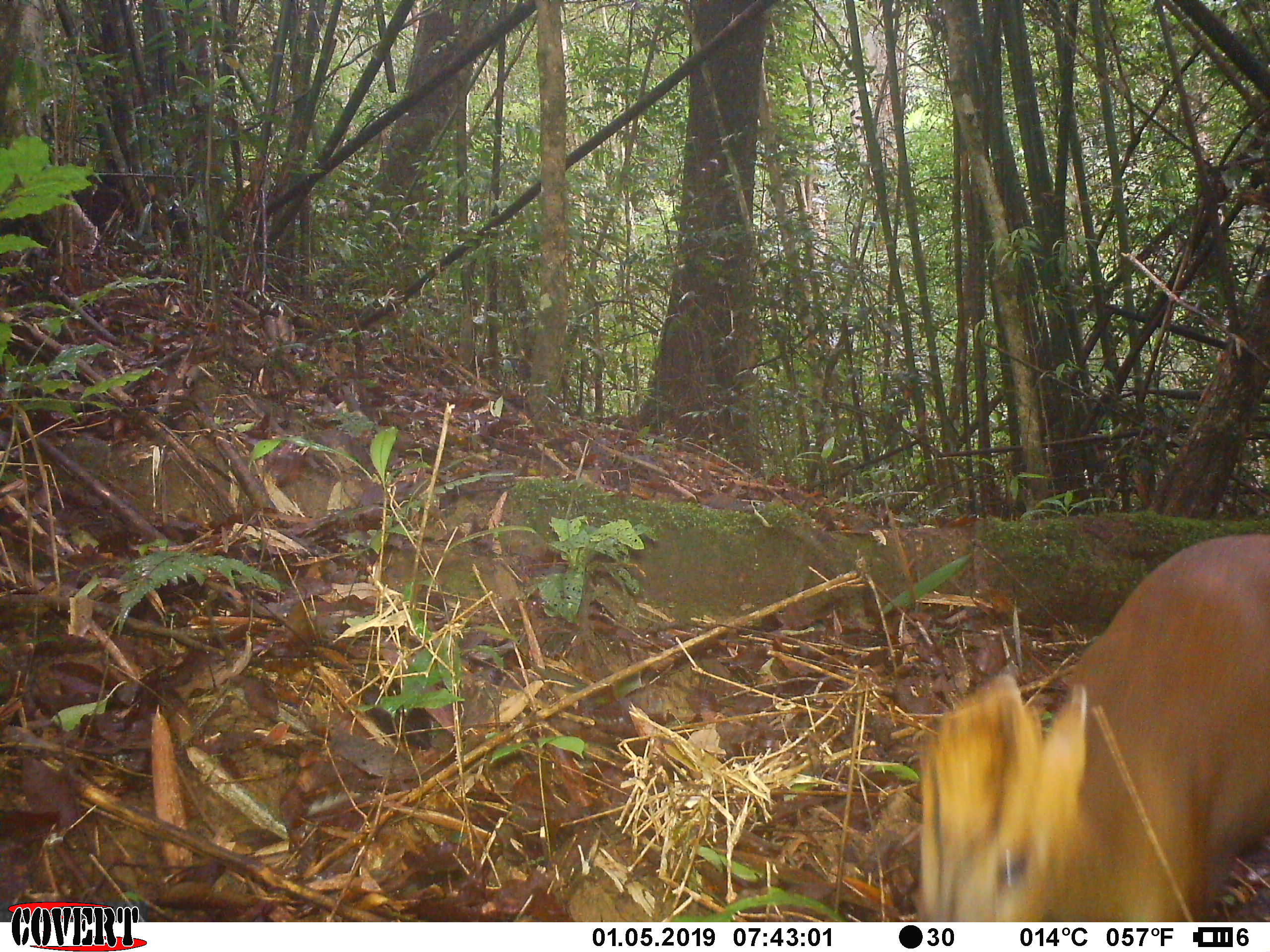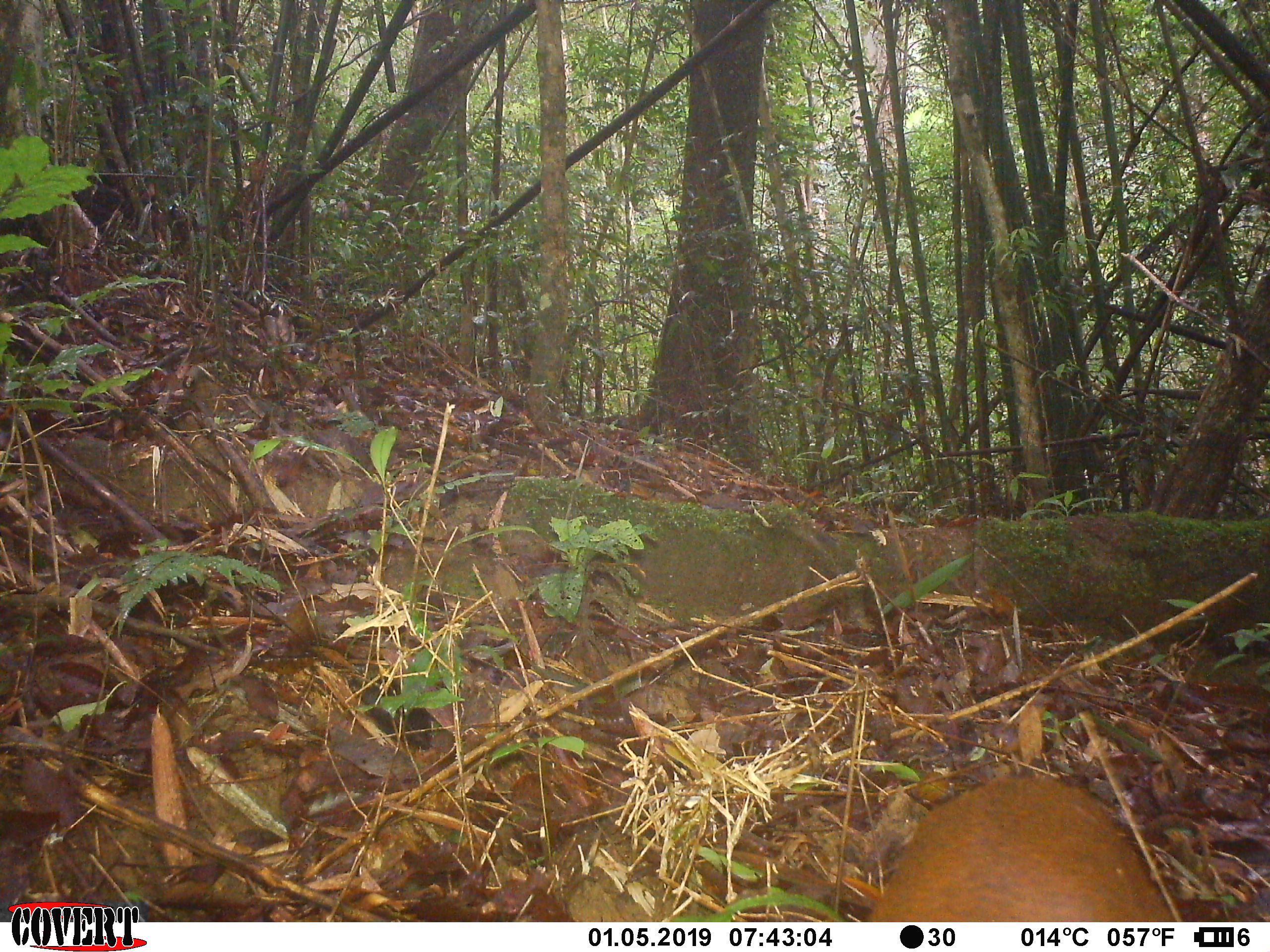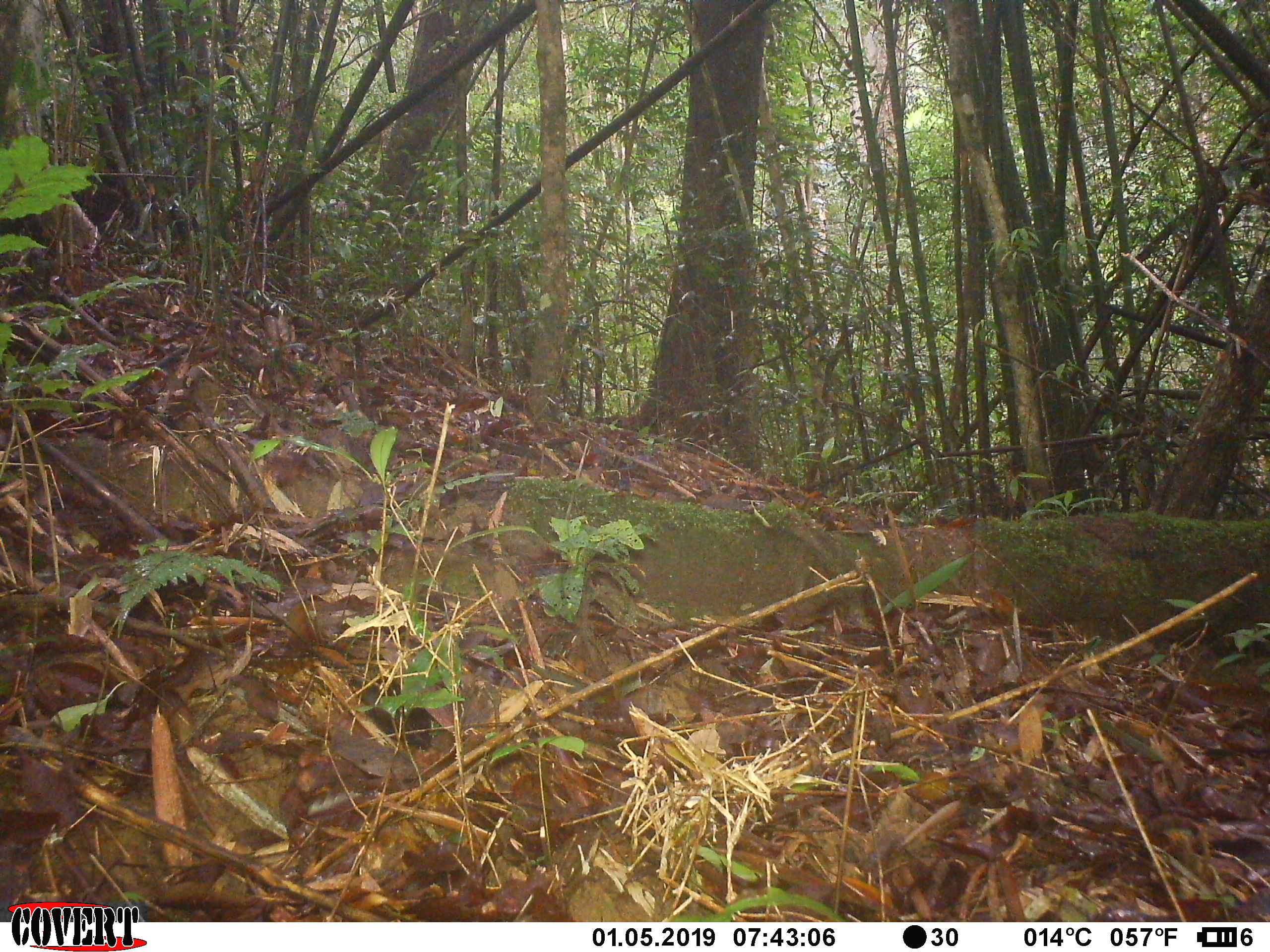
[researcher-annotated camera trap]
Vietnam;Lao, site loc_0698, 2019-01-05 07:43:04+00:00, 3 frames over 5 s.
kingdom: Animalia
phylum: Chordata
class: Mammalia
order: Artiodactyla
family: Cervidae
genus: Muntiacus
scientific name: Muntiacus rooseveltorum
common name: roosevelt's muntjac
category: roosevelts muntjac group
Roosevelts muntjac group (roosevelt's muntjac) (Muntiacus rooseveltorum). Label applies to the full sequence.